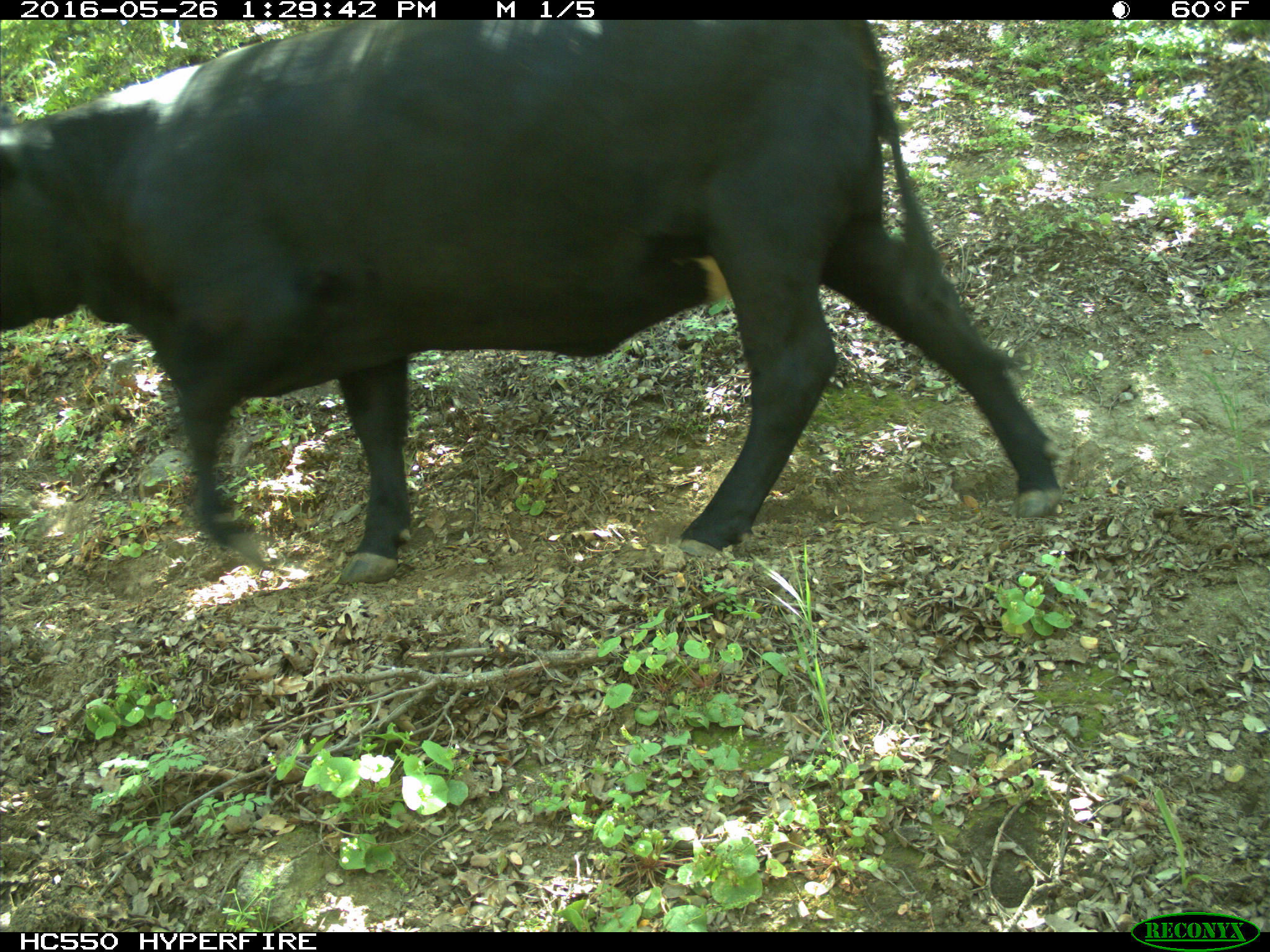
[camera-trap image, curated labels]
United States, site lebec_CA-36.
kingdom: Animalia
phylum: Chordata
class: Mammalia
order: Artiodactyla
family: Bovidae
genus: Bos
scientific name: Bos taurus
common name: domestic cow